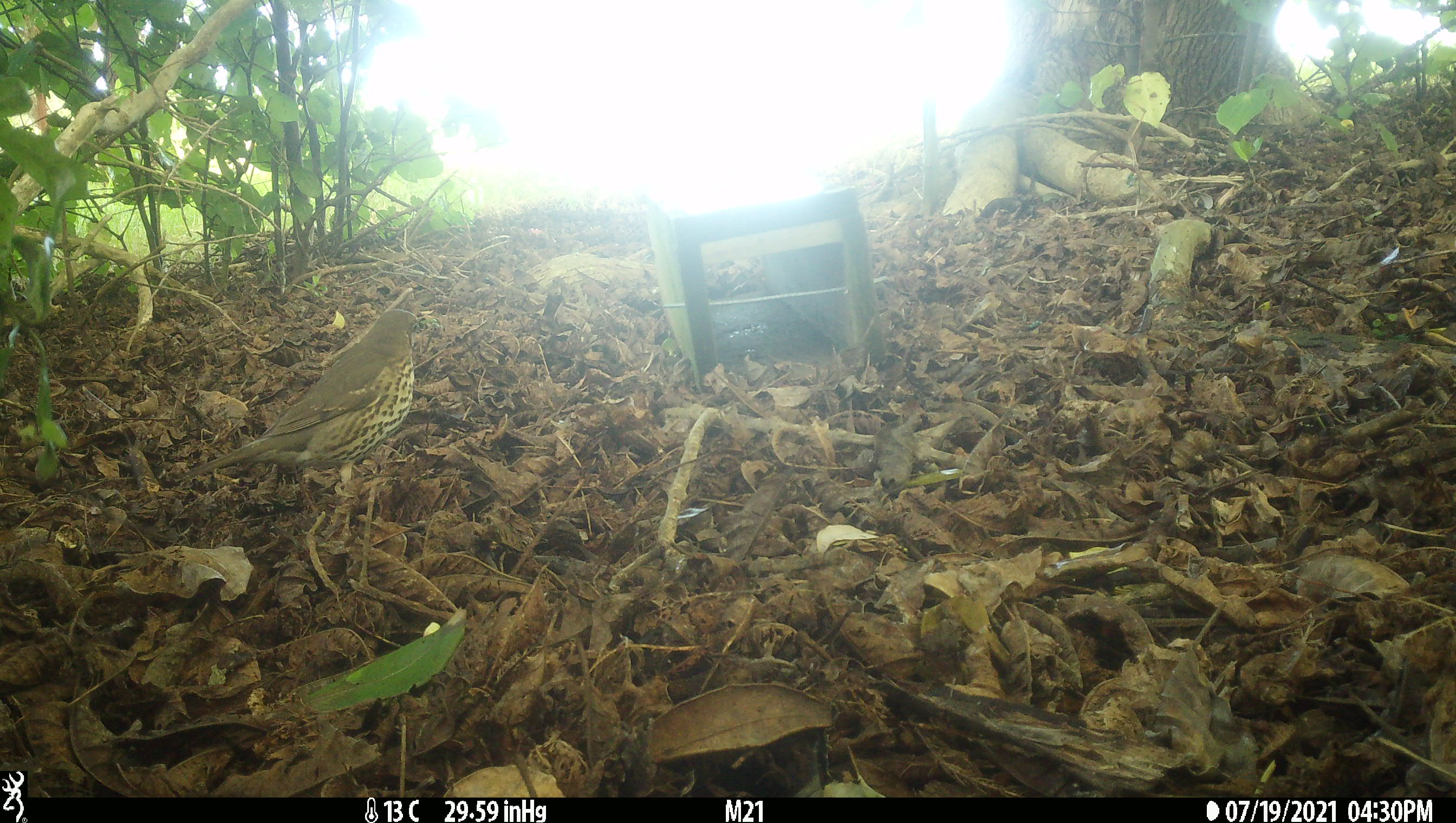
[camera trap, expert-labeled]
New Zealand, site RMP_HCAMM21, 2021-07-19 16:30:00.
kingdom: Animalia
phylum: Chordata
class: Aves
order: Passeriformes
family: Turdidae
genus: Turdus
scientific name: Turdus philomelos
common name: song thrush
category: thrush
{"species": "thrush (song thrush) (Turdus philomelos)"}